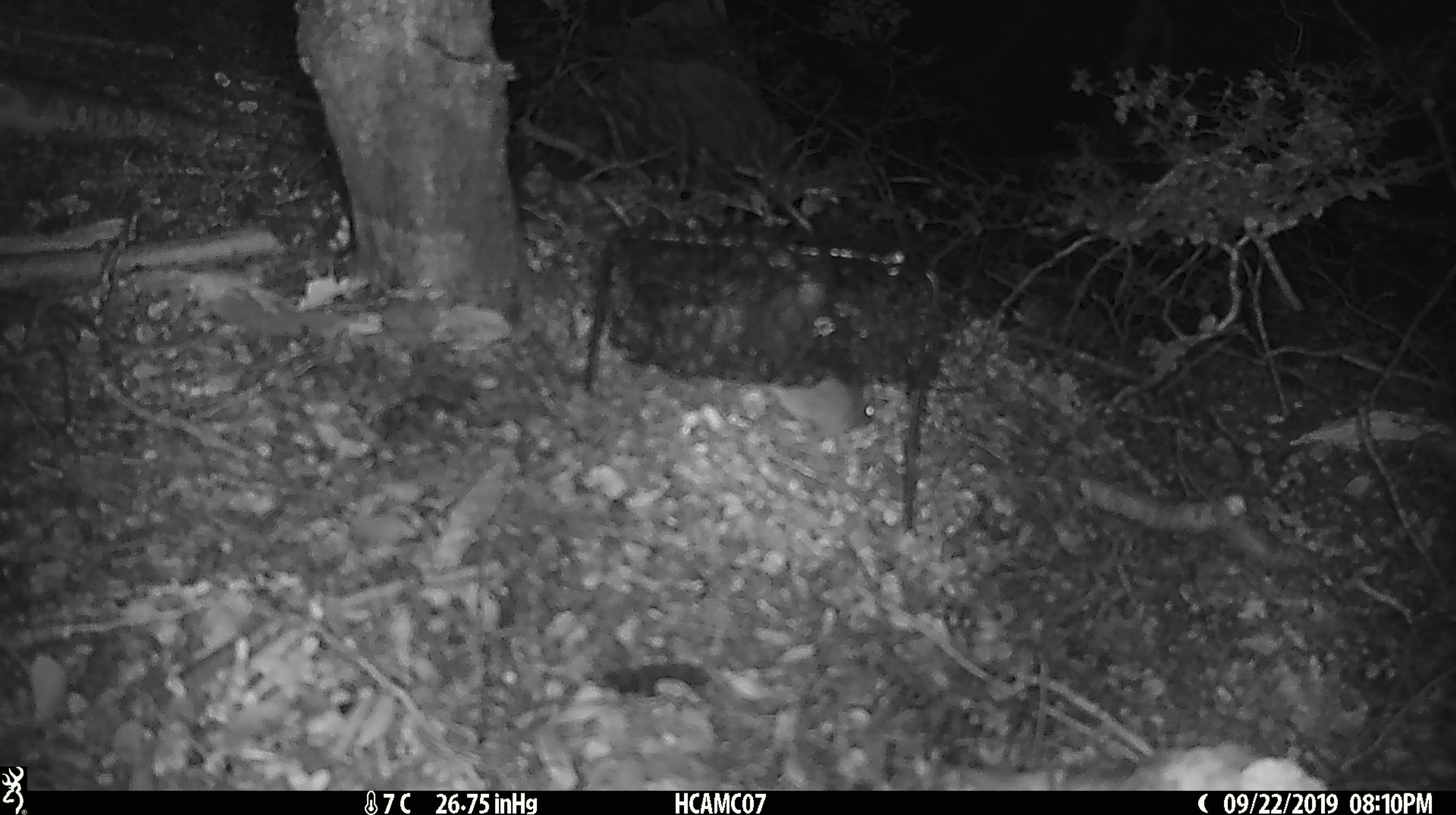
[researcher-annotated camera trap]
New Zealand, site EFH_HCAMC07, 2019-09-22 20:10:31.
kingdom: Animalia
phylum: Chordata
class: Mammalia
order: Rodentia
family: Muridae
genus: Mus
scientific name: Mus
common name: mouse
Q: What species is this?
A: Mouse (Mus).